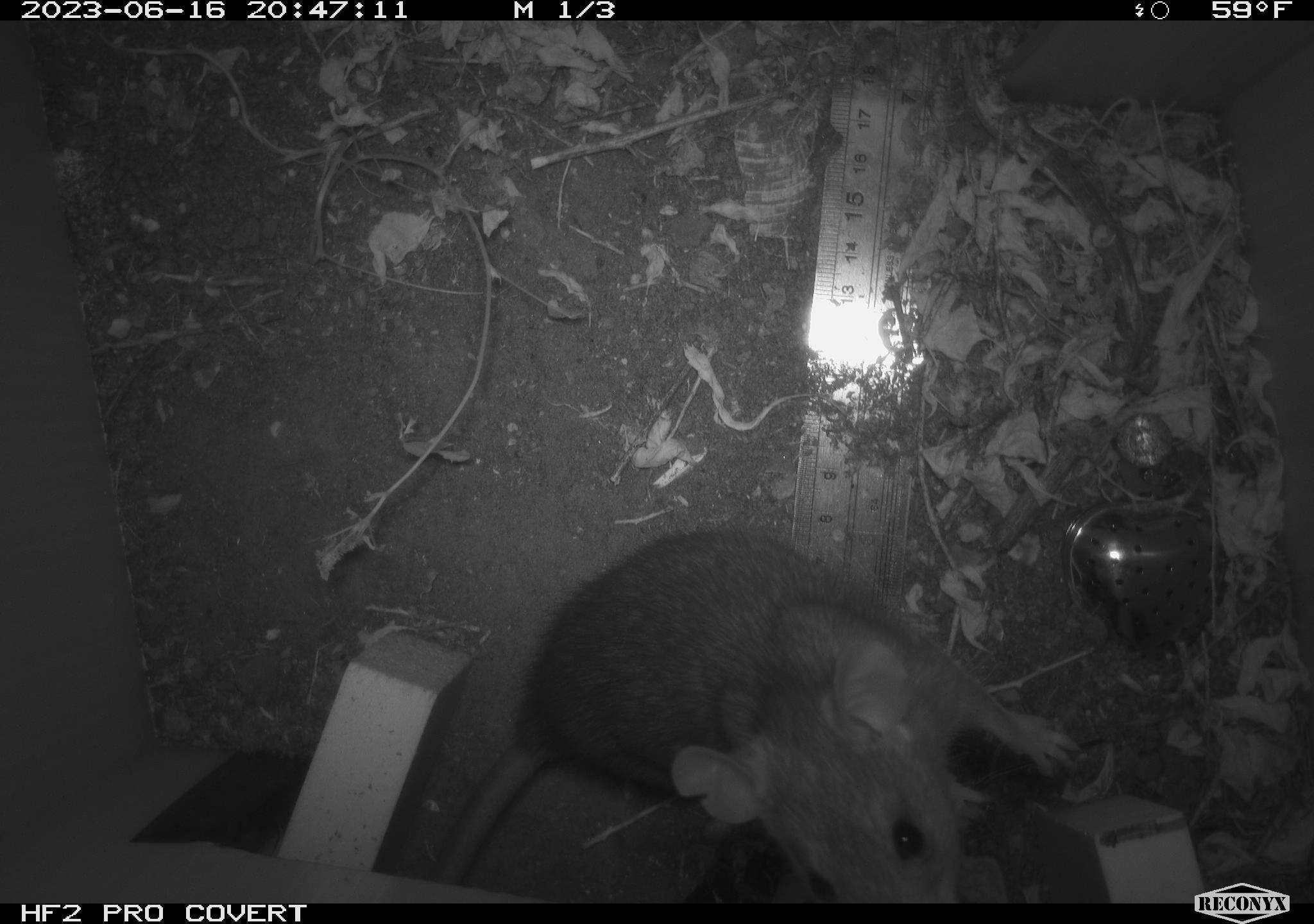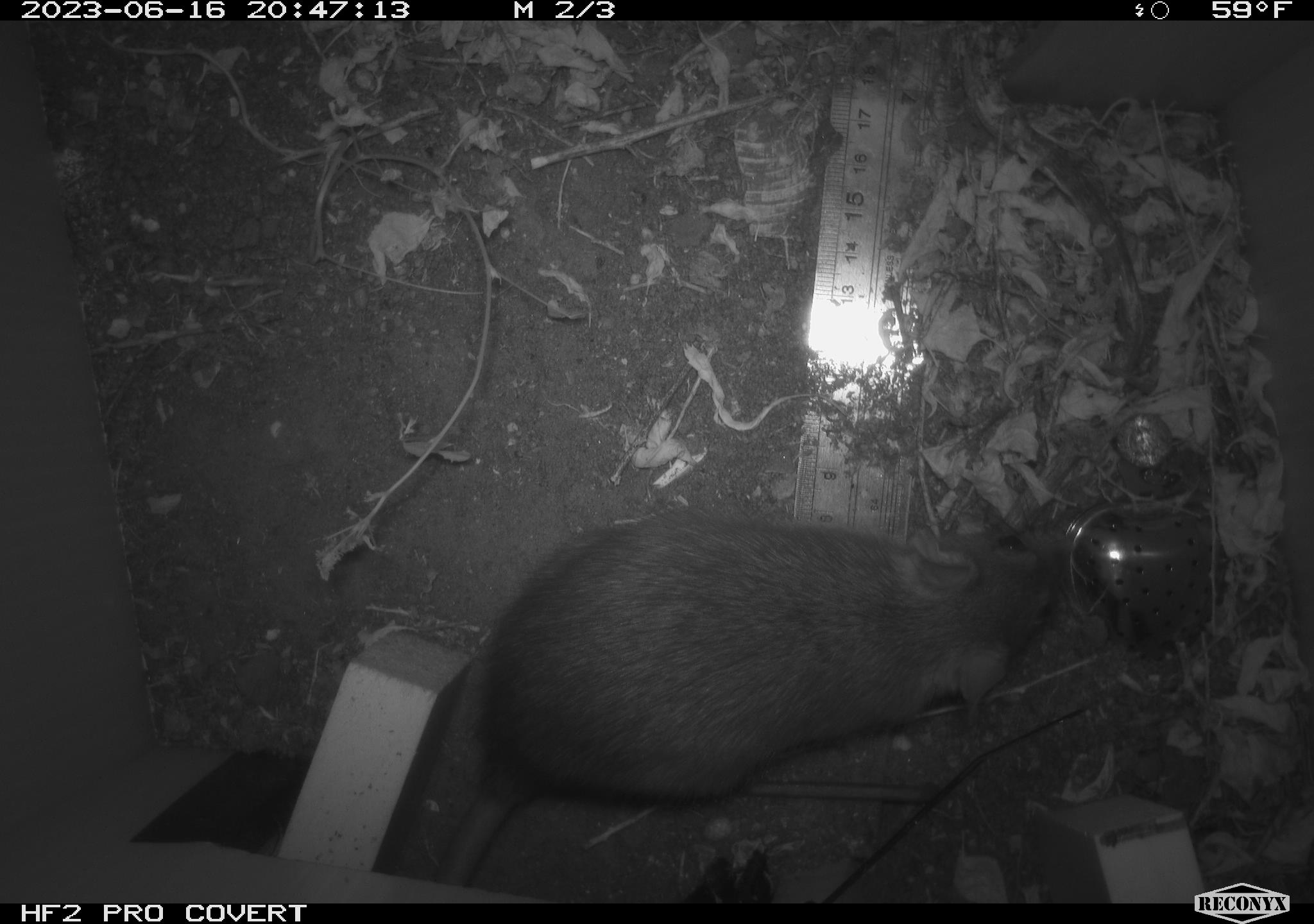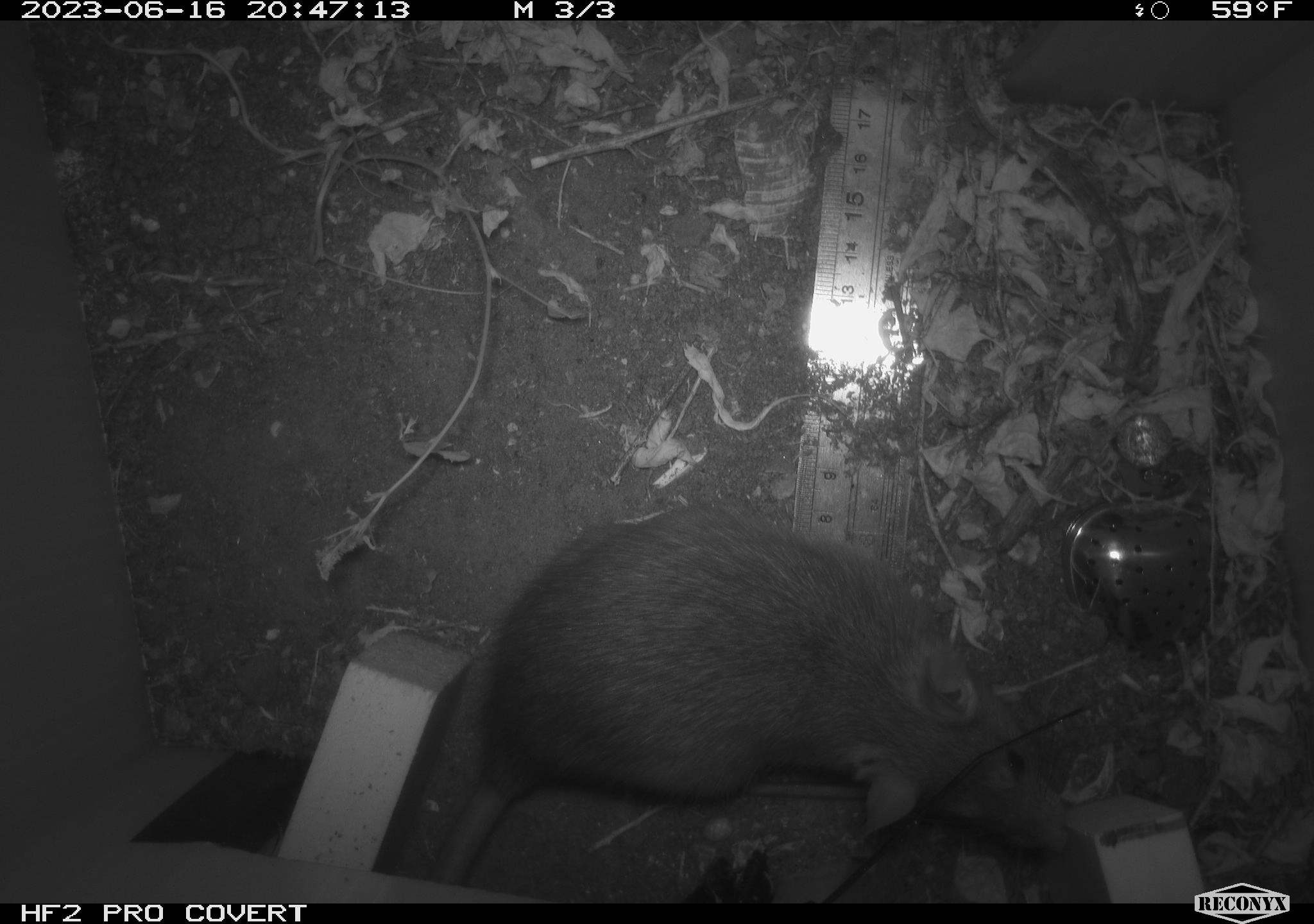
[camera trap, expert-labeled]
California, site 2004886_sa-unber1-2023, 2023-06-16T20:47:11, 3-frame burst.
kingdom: Animalia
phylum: Chordata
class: Mammalia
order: Rodentia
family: Muridae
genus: Rattus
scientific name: Rattus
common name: rat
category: rattus species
Rattus species (rat) (Rattus).